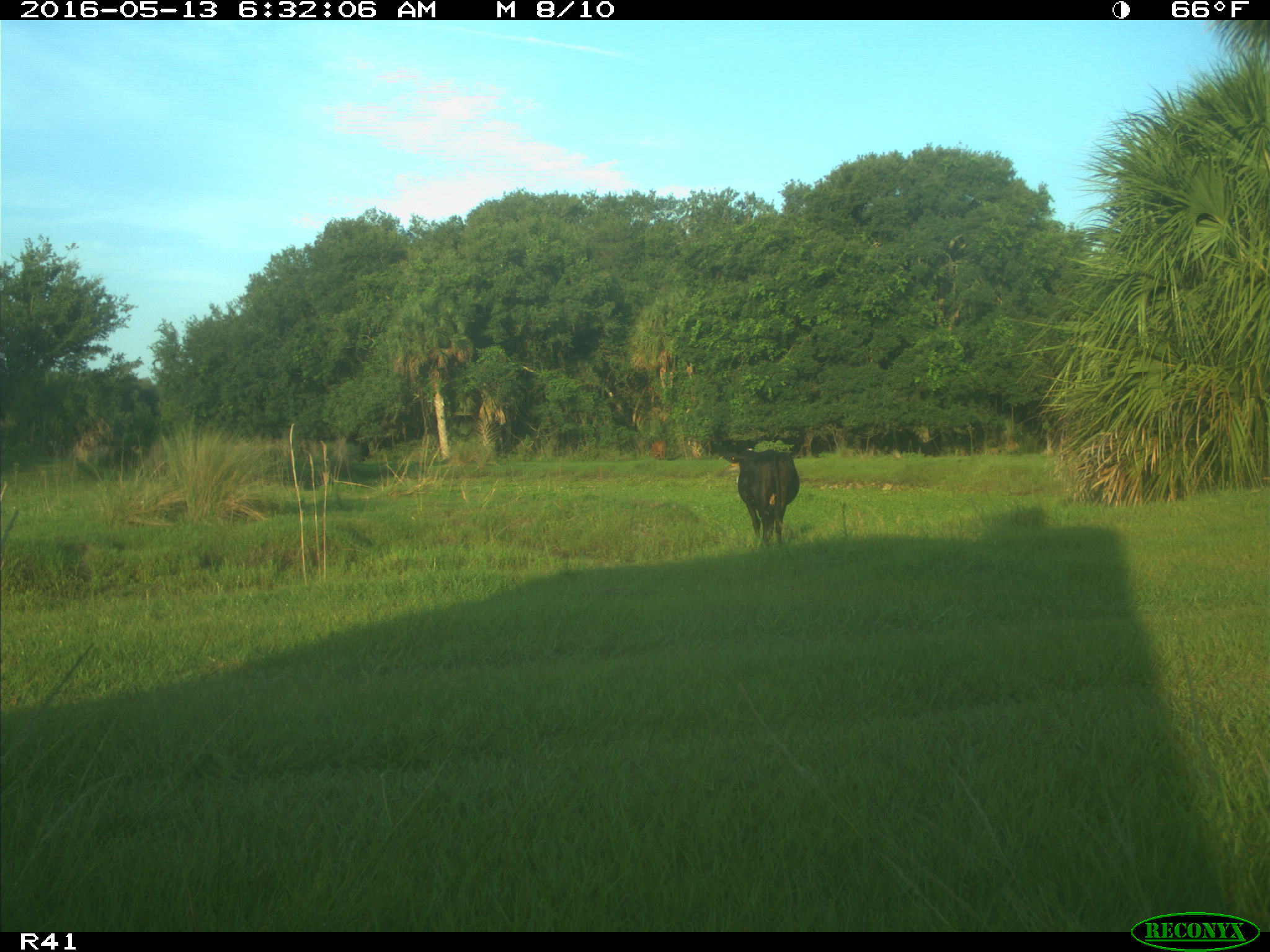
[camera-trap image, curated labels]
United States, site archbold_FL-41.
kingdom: Animalia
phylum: Chordata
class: Mammalia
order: Artiodactyla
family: Bovidae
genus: Bos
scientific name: Bos taurus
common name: domestic cow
Bos taurus (domestic cow).